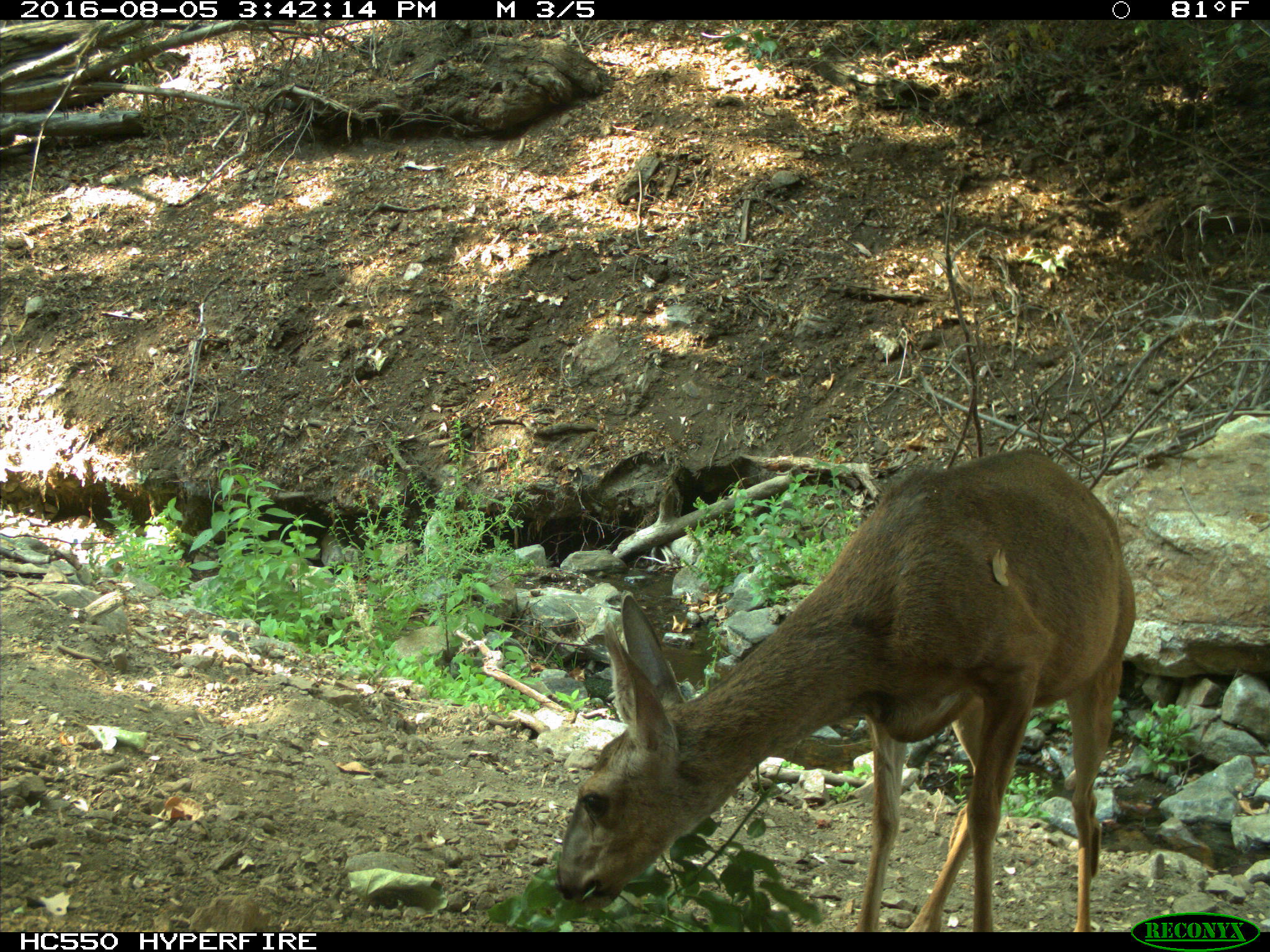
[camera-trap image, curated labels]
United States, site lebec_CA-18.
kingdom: Animalia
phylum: Chordata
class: Mammalia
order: Artiodactyla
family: Cervidae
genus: Odocoileus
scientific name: Odocoileus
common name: deer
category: unidentified deer